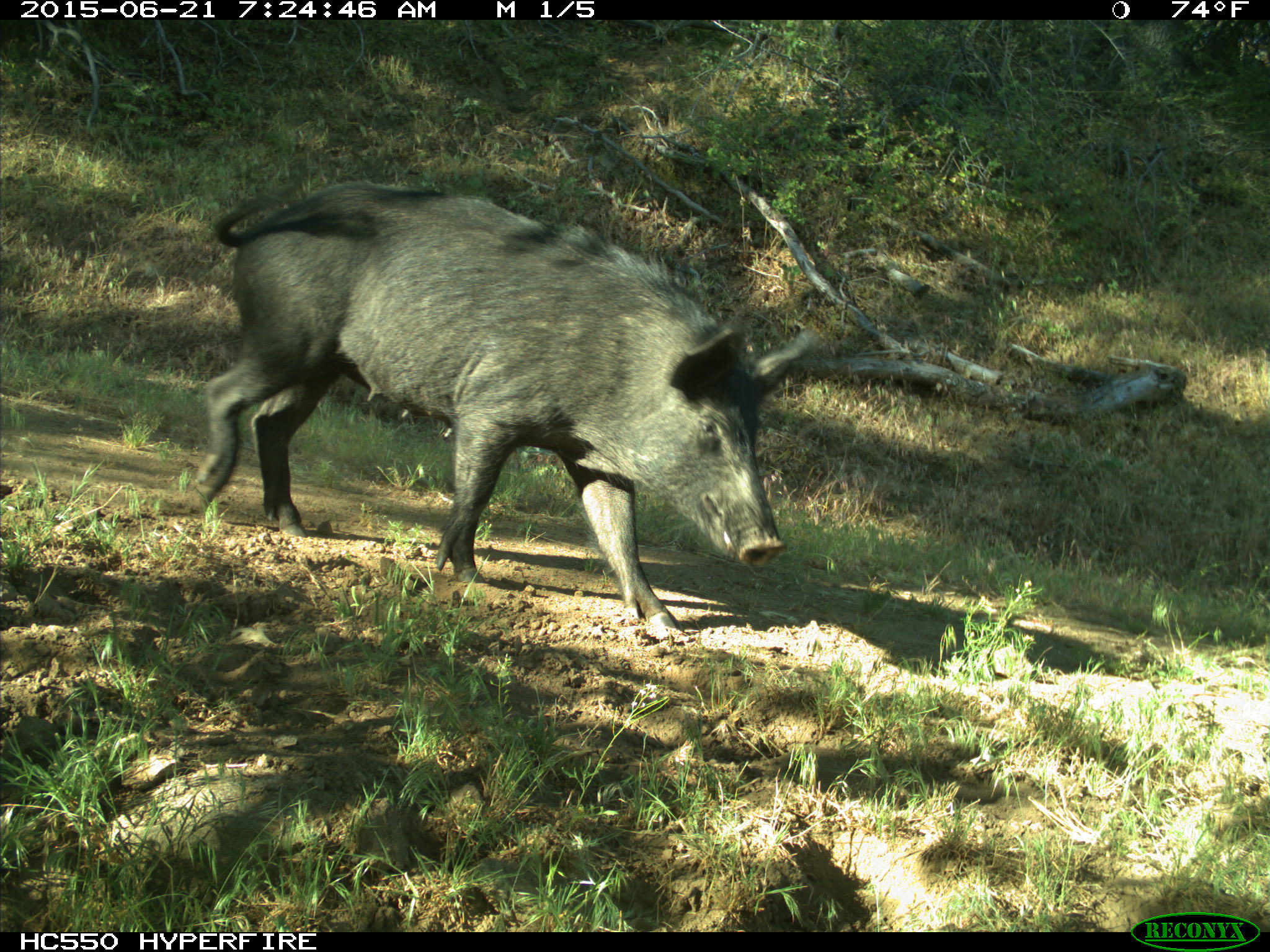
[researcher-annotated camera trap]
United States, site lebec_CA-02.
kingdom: Animalia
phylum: Chordata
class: Mammalia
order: Artiodactyla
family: Suidae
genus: Sus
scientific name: Sus scrofa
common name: wild boar